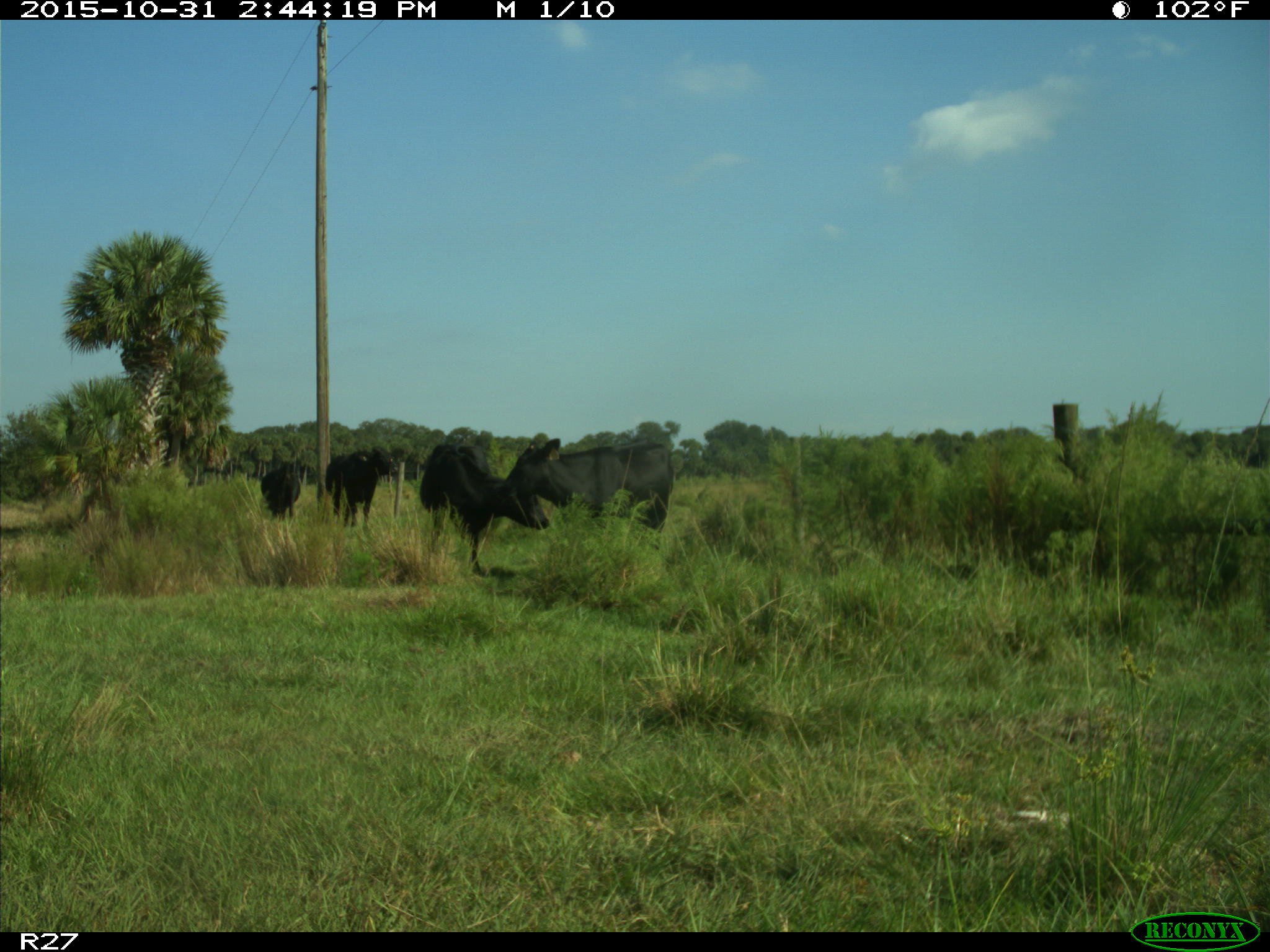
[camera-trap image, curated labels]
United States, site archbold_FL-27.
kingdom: Animalia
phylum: Chordata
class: Mammalia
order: Artiodactyla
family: Bovidae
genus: Bos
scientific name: Bos taurus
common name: domestic cow